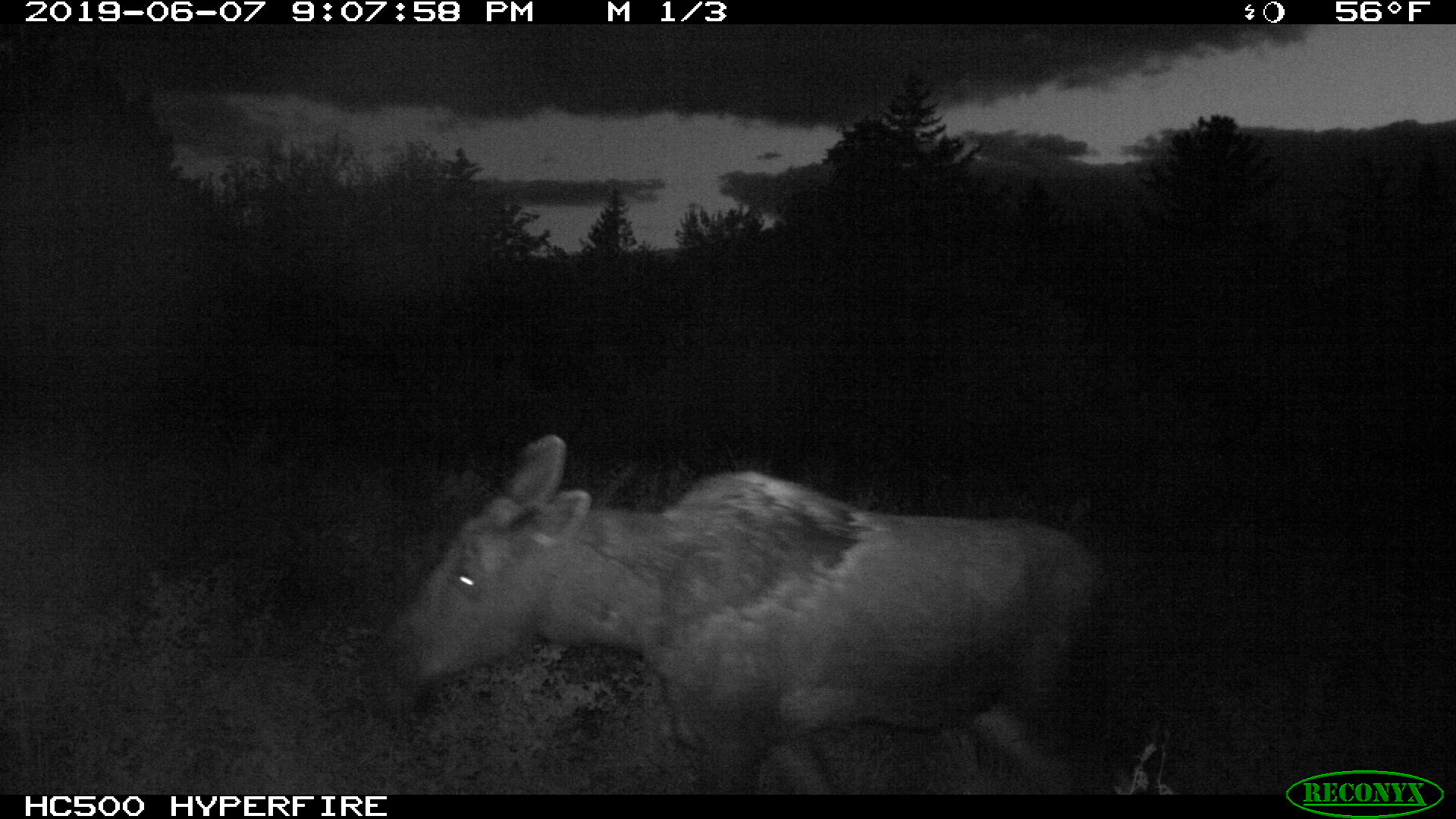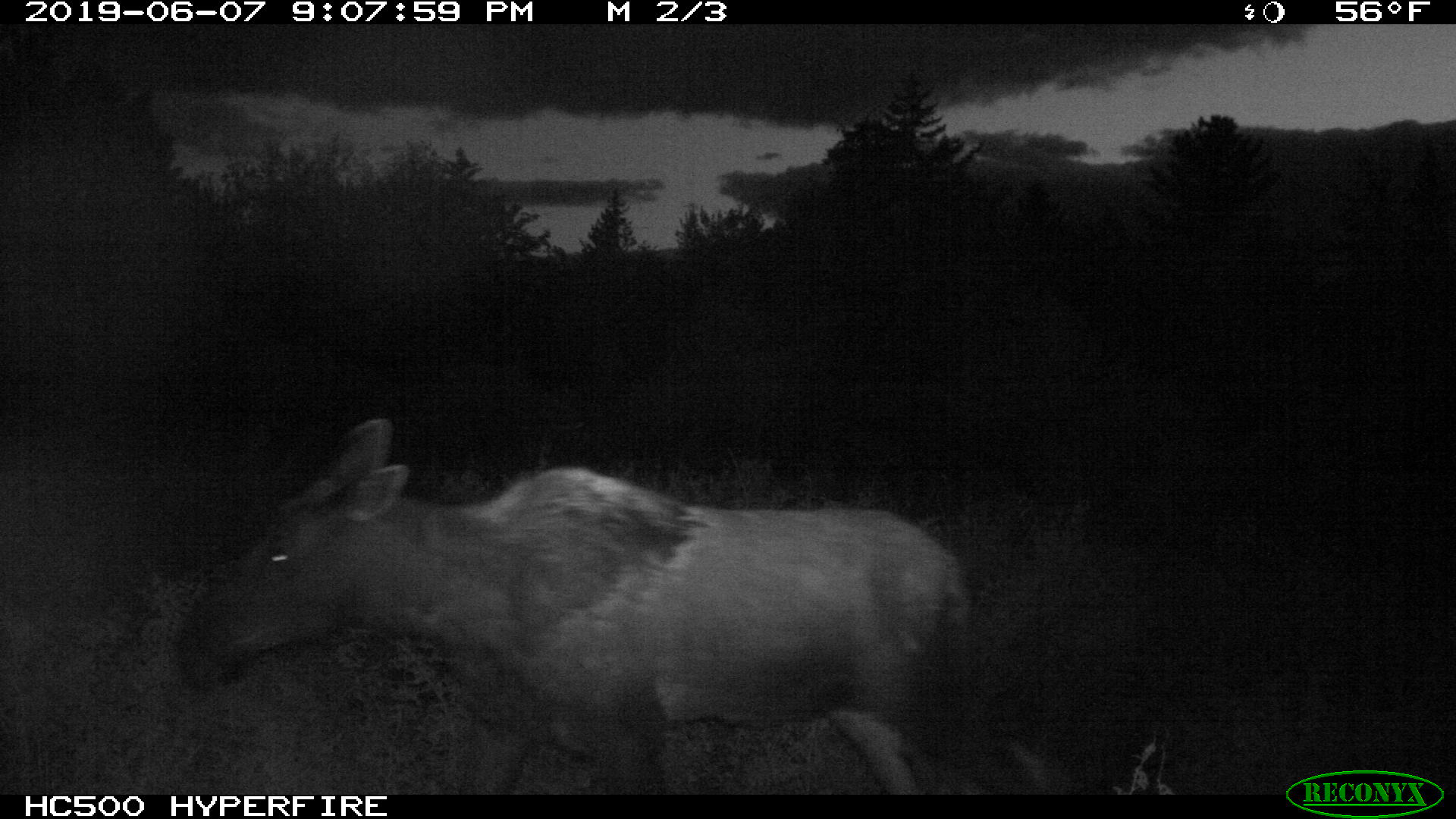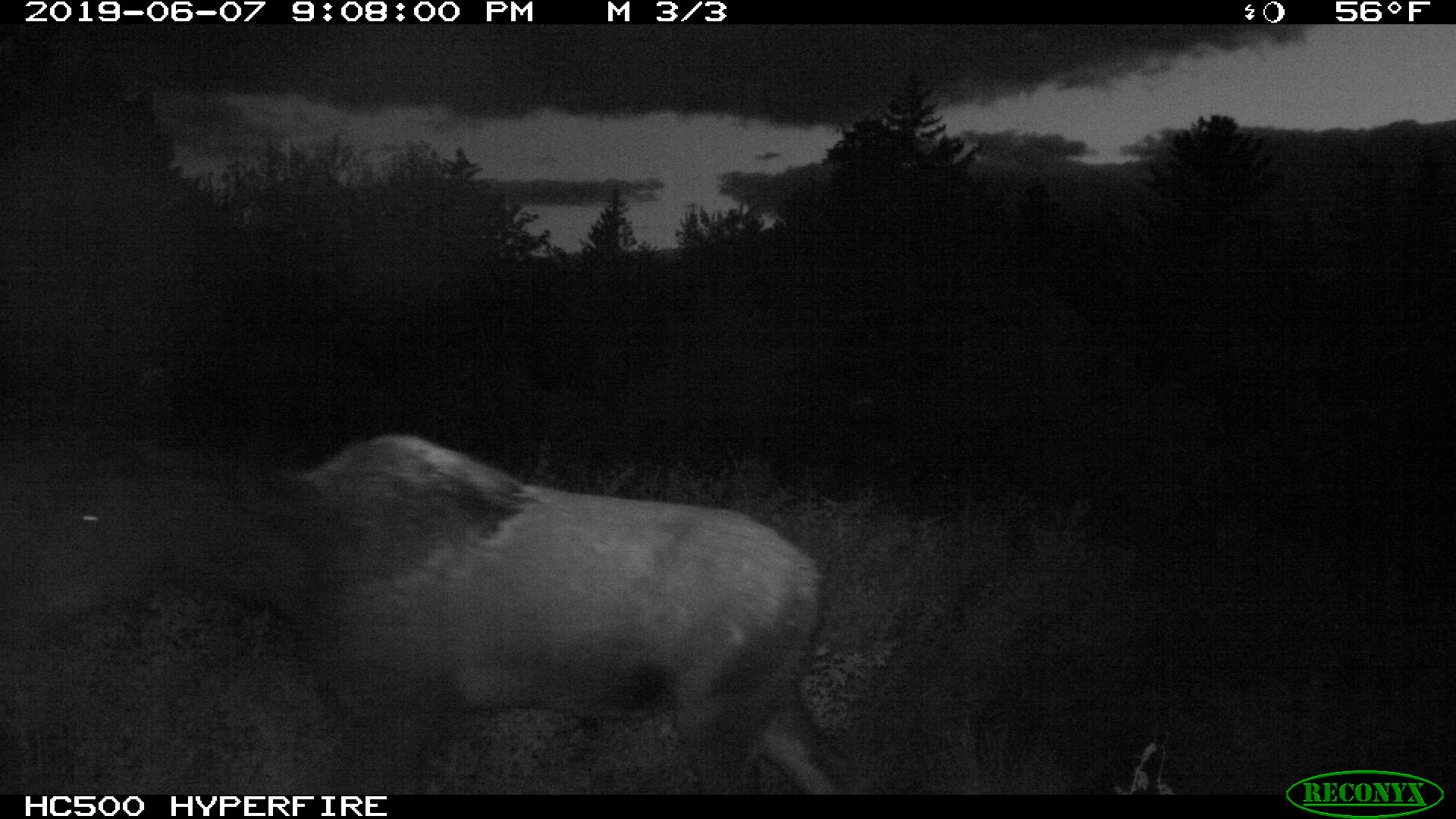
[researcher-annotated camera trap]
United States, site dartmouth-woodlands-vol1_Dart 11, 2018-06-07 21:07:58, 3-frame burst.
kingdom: Animalia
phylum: Chordata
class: Mammalia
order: Artiodactyla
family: Cervidae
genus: Alces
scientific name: Alces alces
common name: moose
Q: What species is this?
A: Moose (Alces alces).